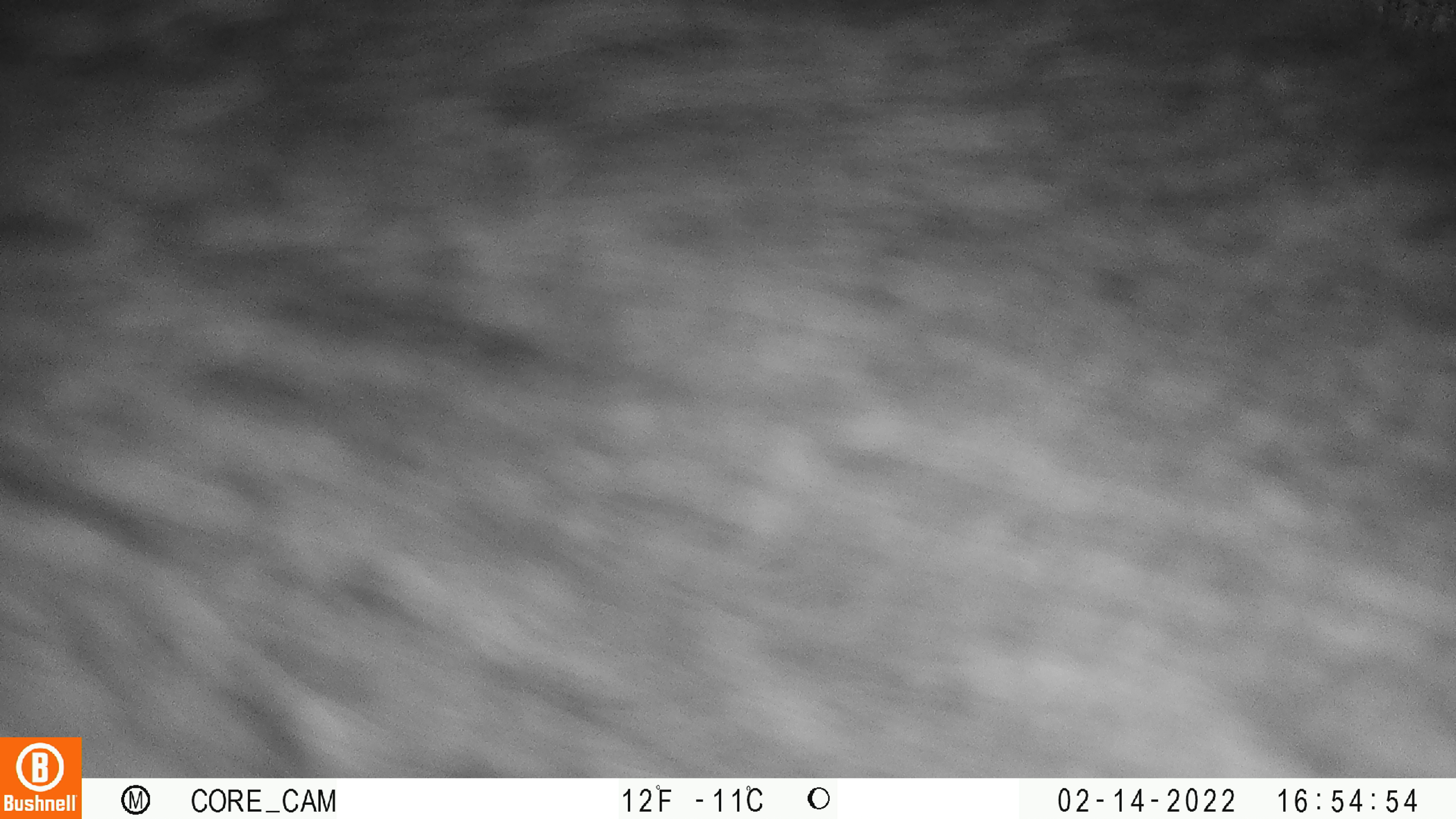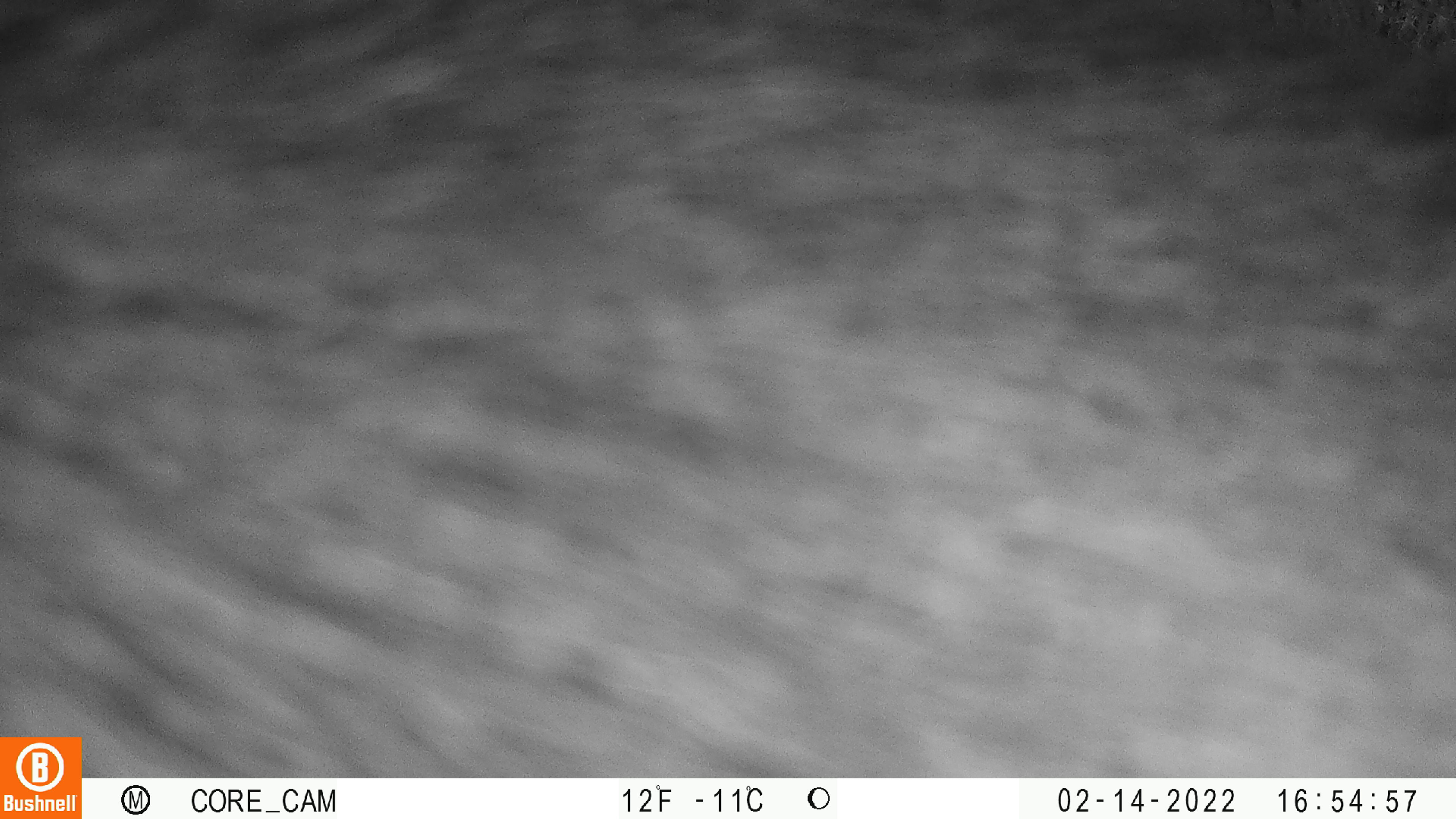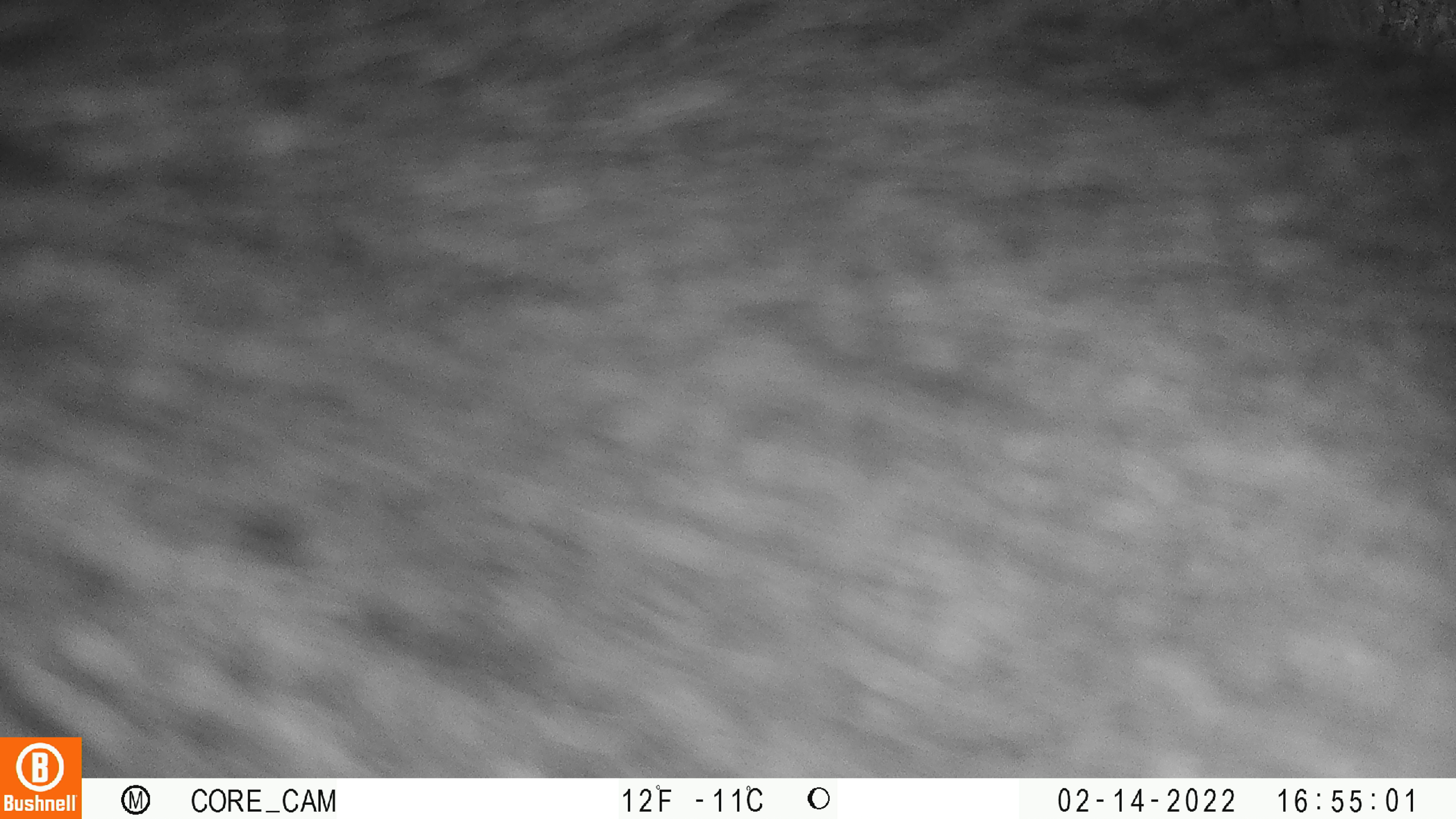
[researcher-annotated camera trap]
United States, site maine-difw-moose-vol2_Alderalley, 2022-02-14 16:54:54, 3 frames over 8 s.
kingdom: Animalia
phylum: Chordata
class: Mammalia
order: Artiodactyla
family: Cervidae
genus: Alces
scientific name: Alces alces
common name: moose